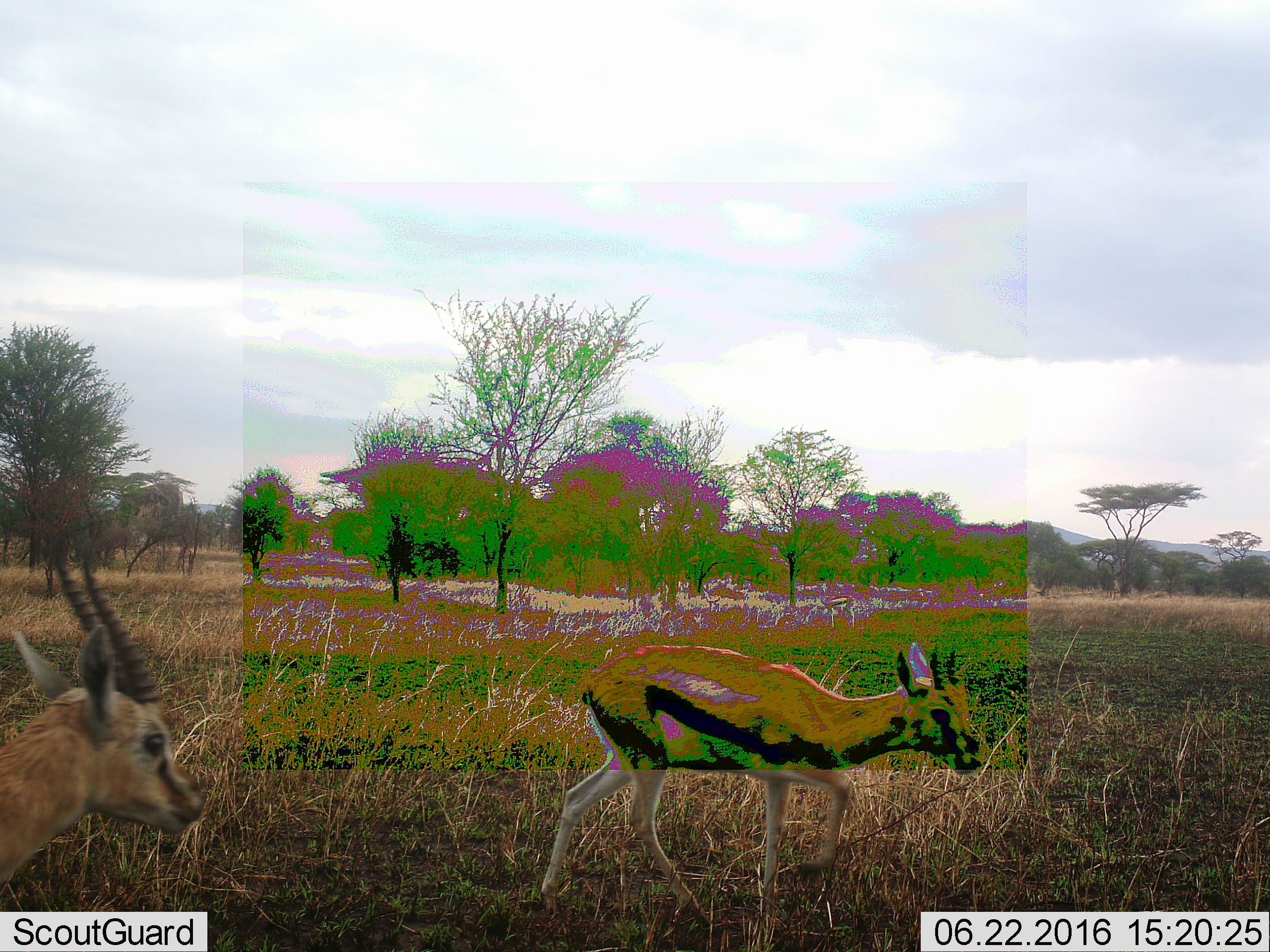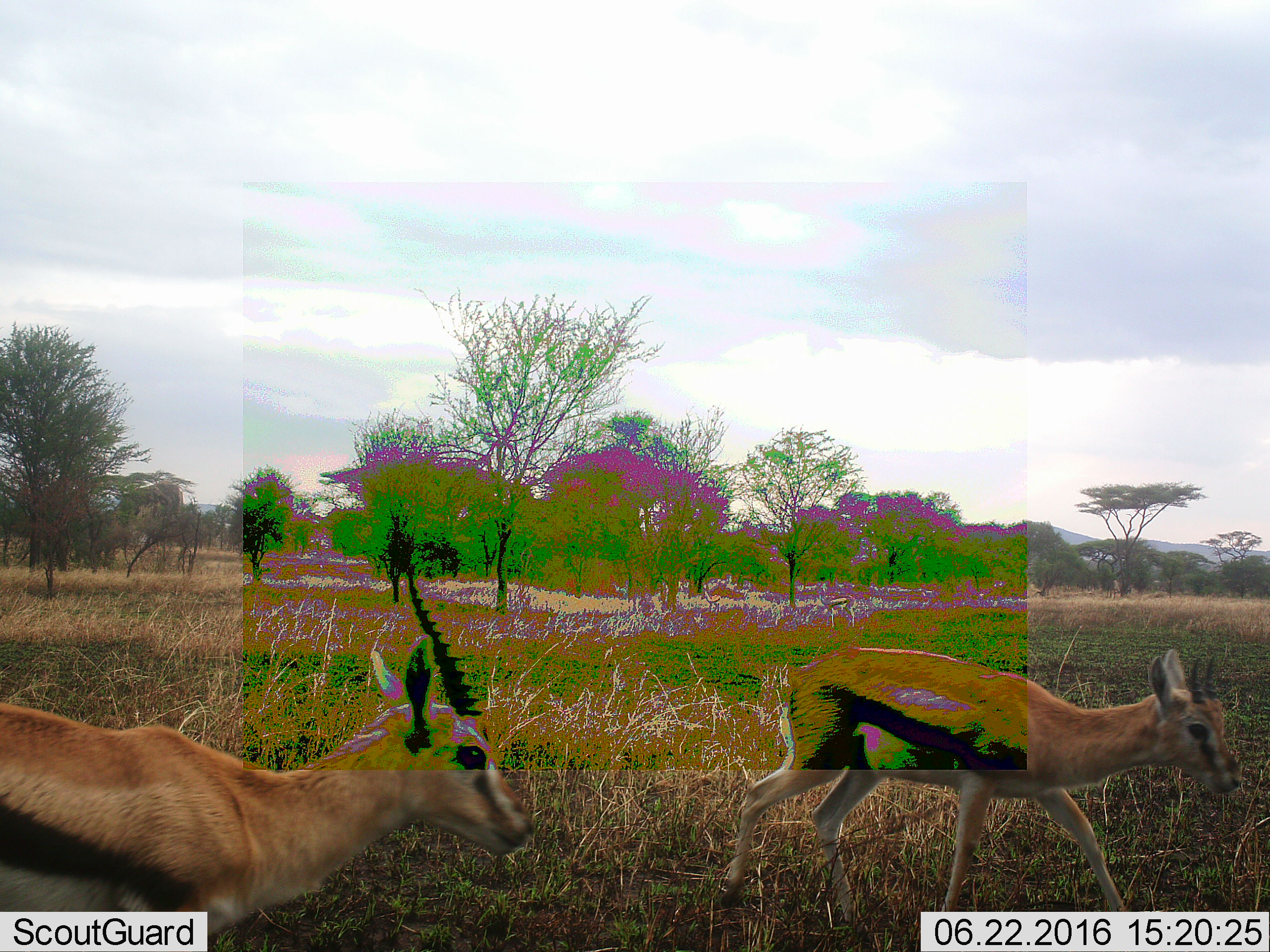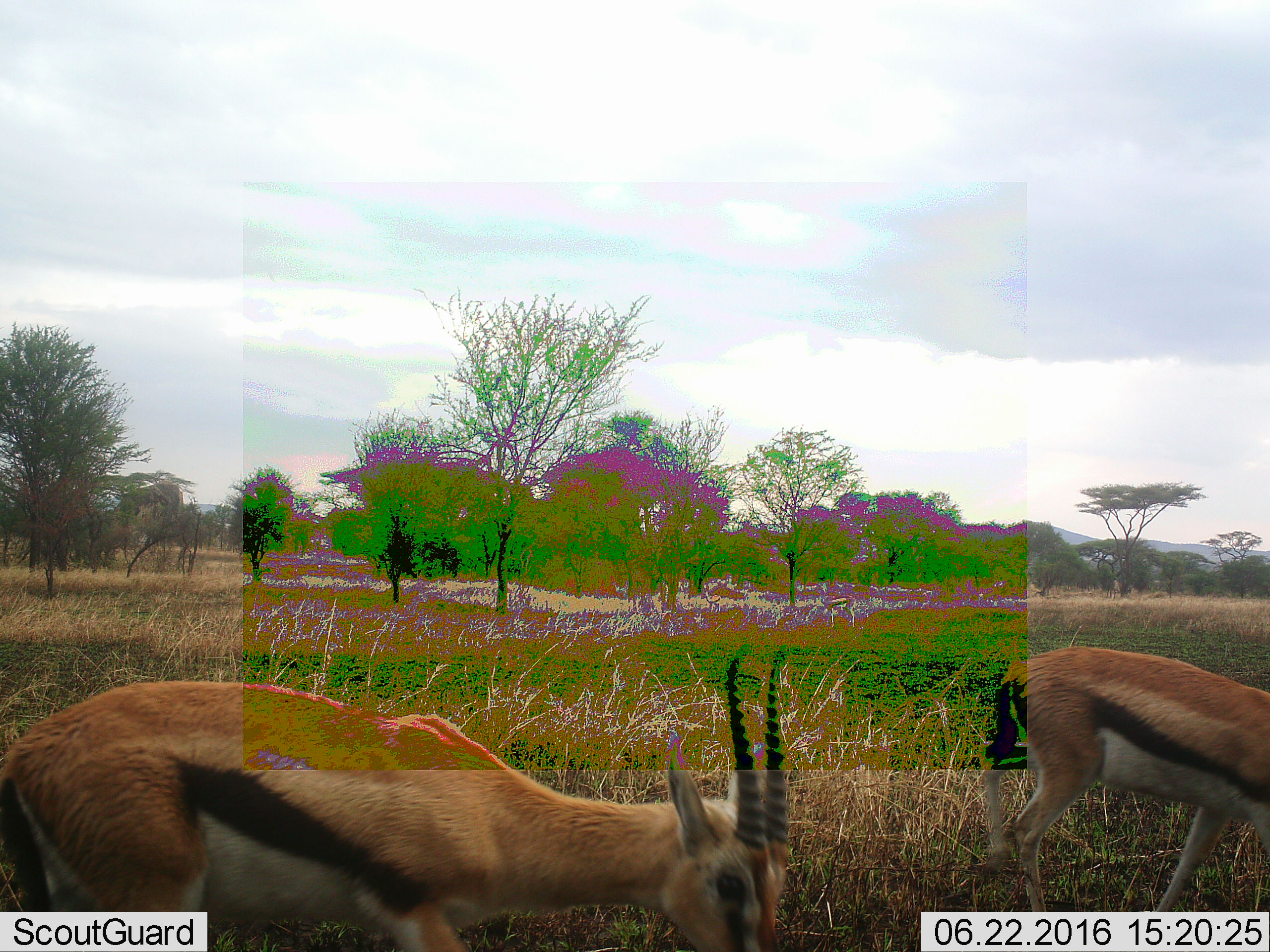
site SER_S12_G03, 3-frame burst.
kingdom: Animalia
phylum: Chordata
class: Mammalia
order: Artiodactyla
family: Bovidae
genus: Eudorcas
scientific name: Eudorcas thomsonii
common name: thomson's gazelle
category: gazellethomsons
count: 2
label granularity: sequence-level